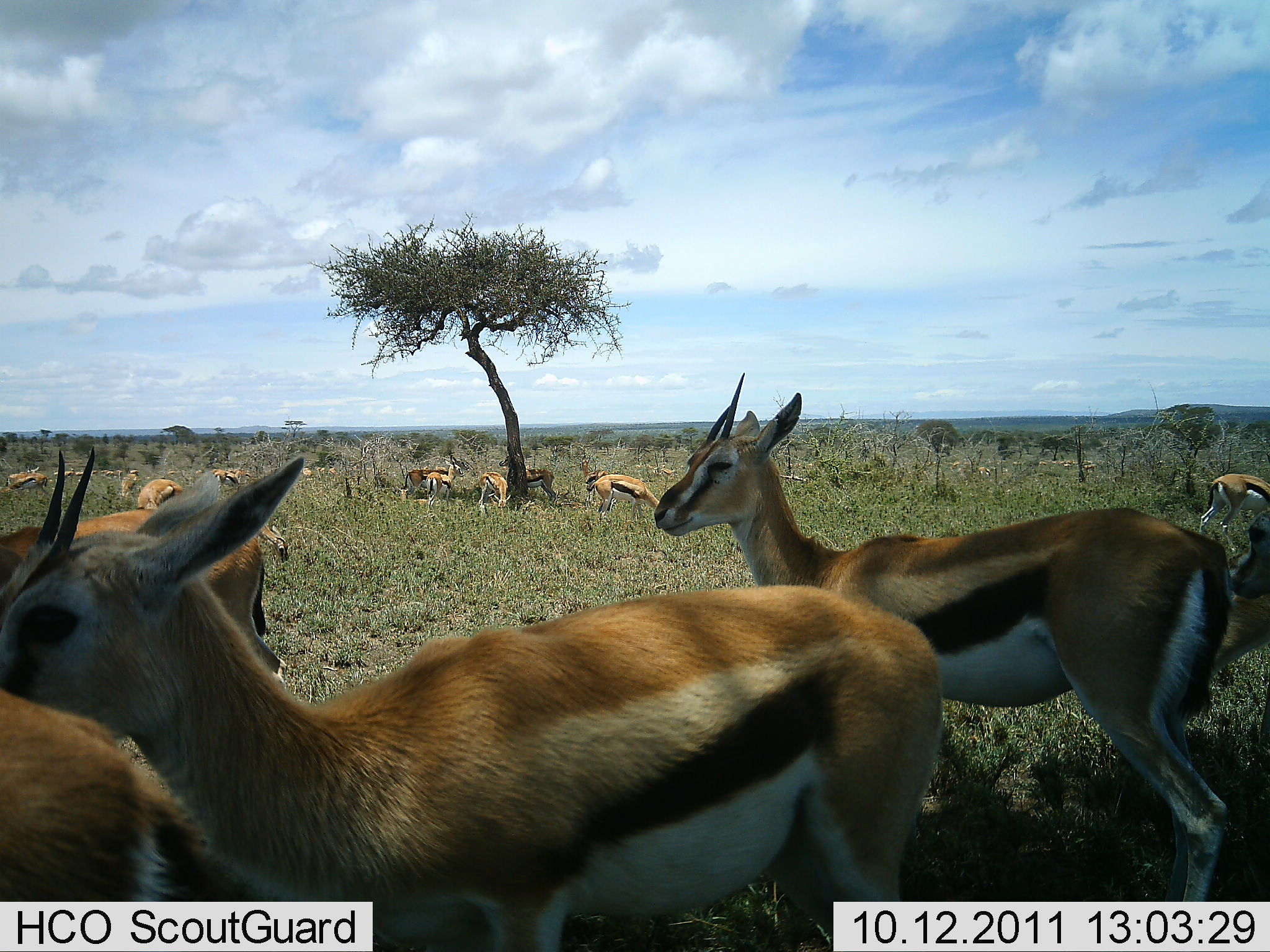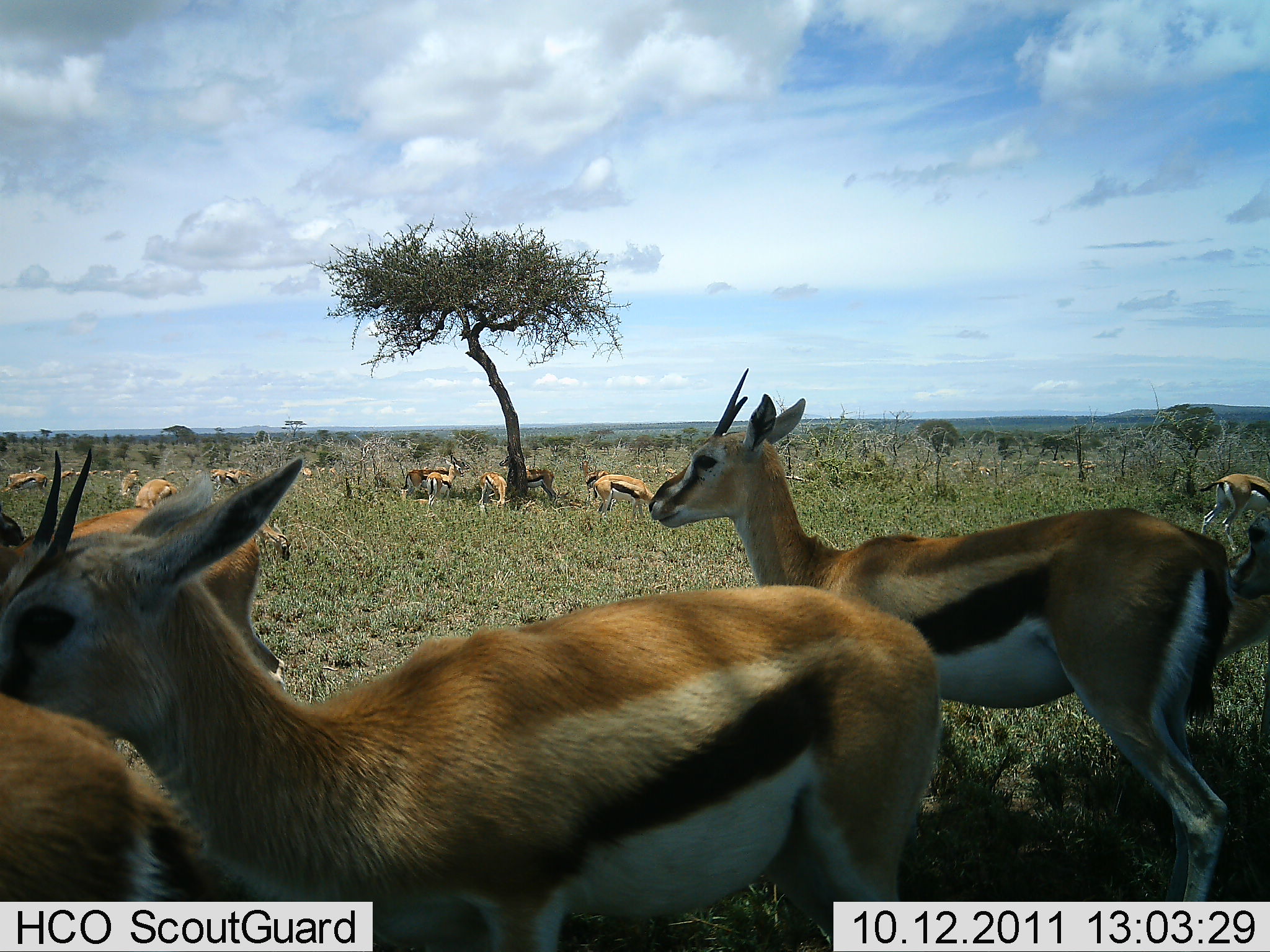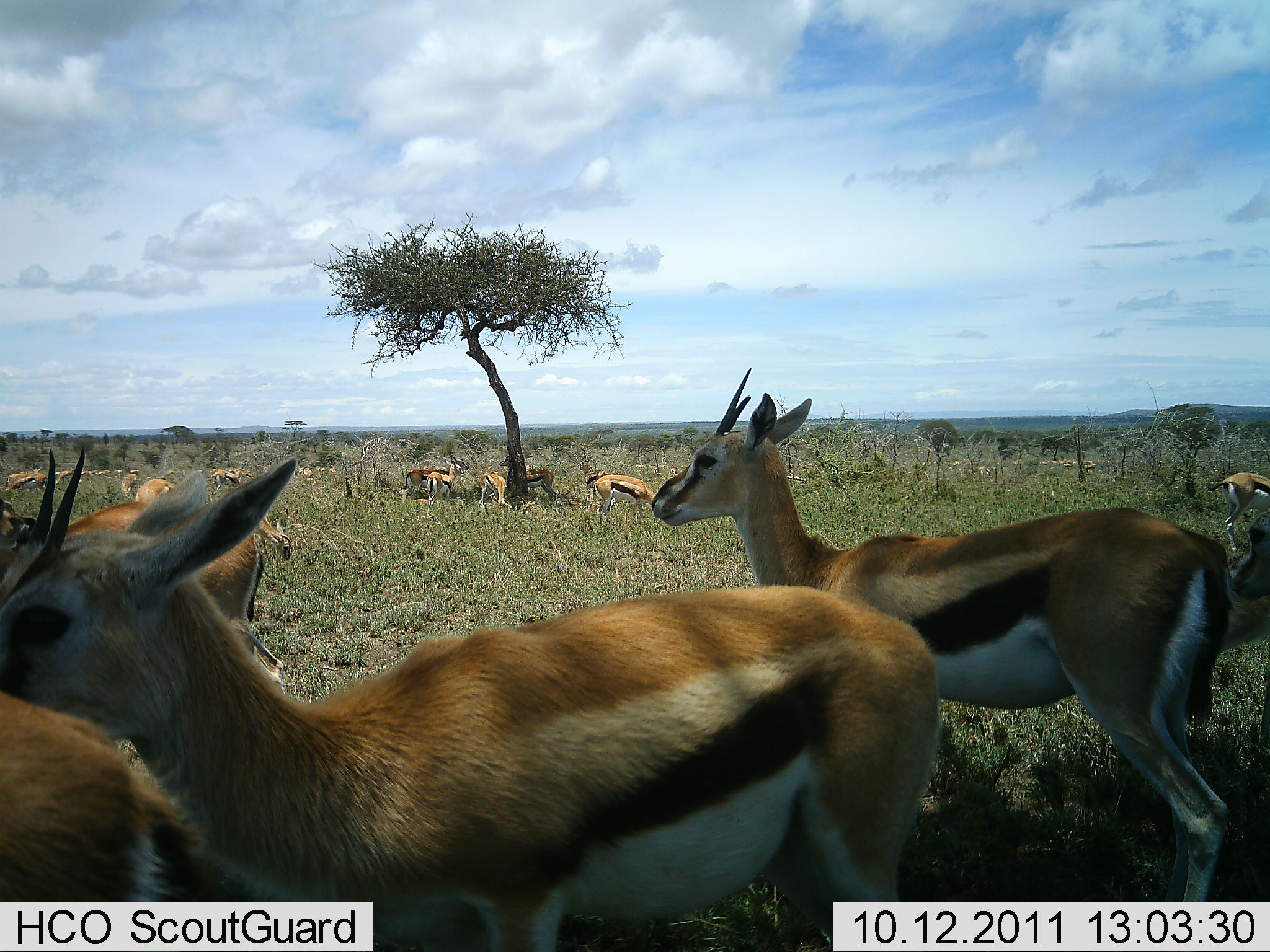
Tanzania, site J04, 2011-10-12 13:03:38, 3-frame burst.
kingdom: Animalia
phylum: Chordata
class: Mammalia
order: Artiodactyla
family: Bovidae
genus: Eudorcas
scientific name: Eudorcas thomsonii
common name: thomson's gazelle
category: gazellethomsons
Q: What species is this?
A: Gazellethomsons (thomson's gazelle) (Eudorcas thomsonii).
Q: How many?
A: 11-50.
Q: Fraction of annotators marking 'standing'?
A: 88%.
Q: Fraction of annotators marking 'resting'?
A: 31%.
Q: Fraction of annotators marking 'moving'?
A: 12%.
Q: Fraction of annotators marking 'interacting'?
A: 0%.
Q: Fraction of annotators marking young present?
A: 0%.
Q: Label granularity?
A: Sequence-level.